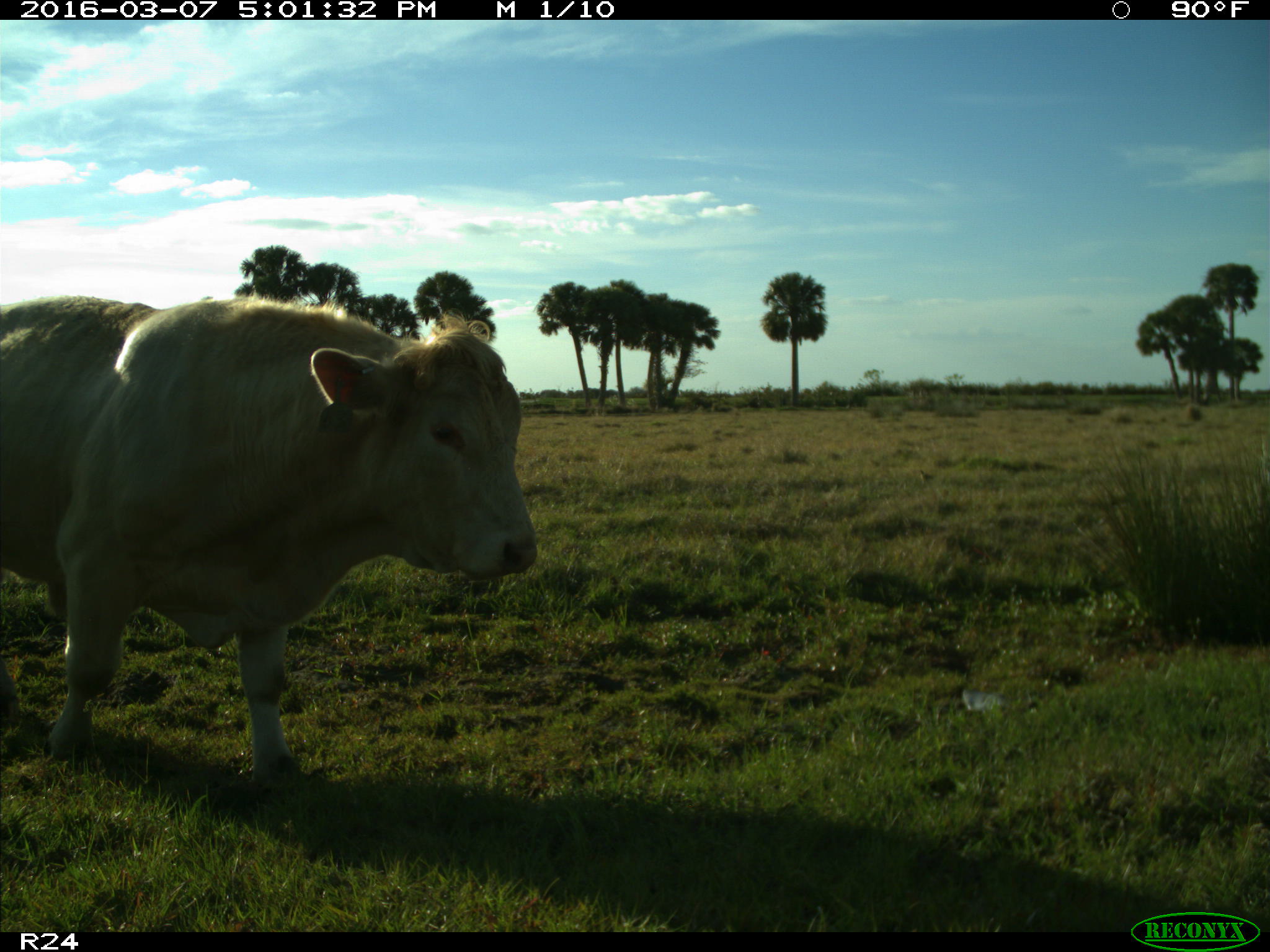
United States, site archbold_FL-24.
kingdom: Animalia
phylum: Chordata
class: Mammalia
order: Artiodactyla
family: Bovidae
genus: Bos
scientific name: Bos taurus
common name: domestic cow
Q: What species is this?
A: Bos taurus (domestic cow).